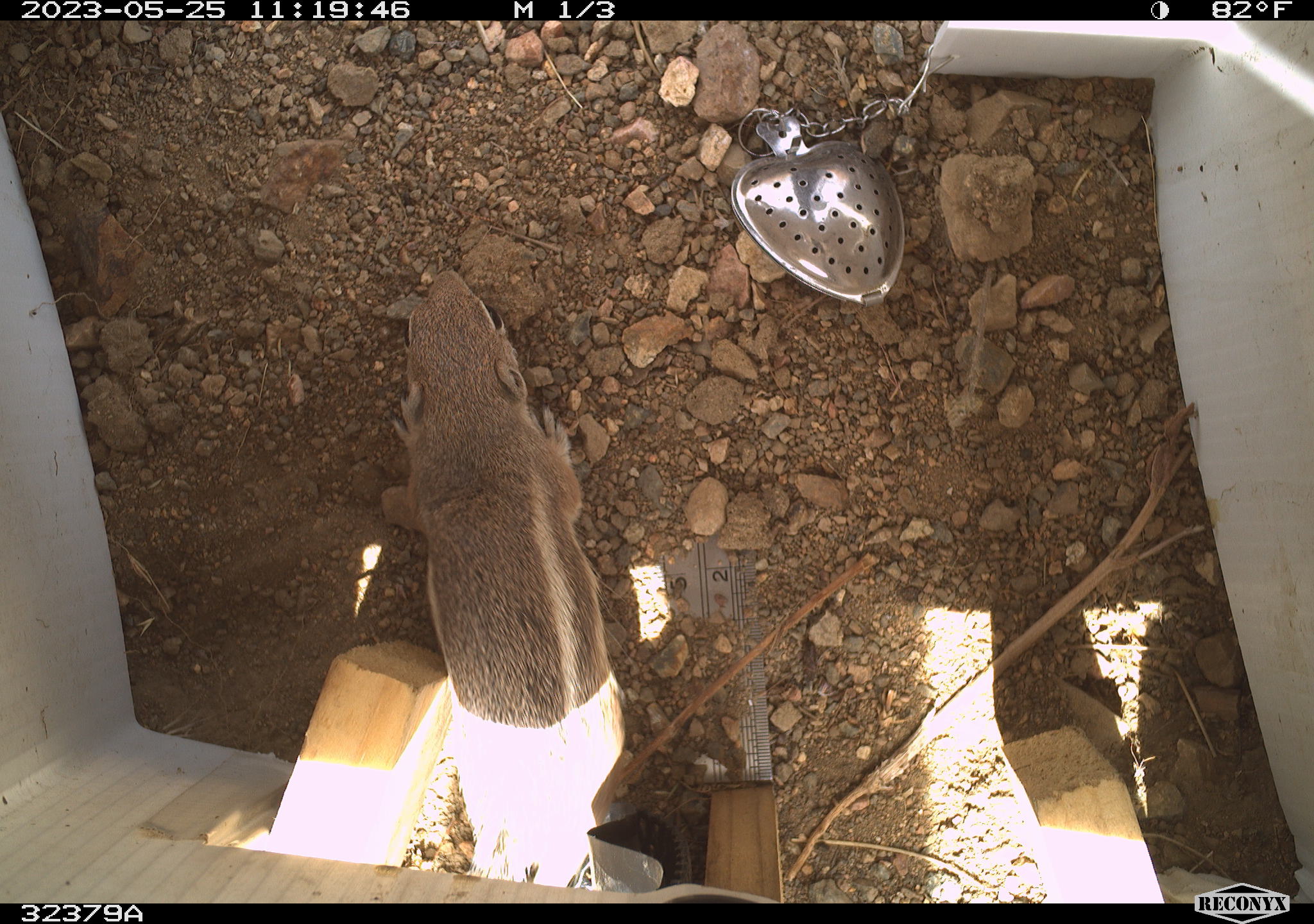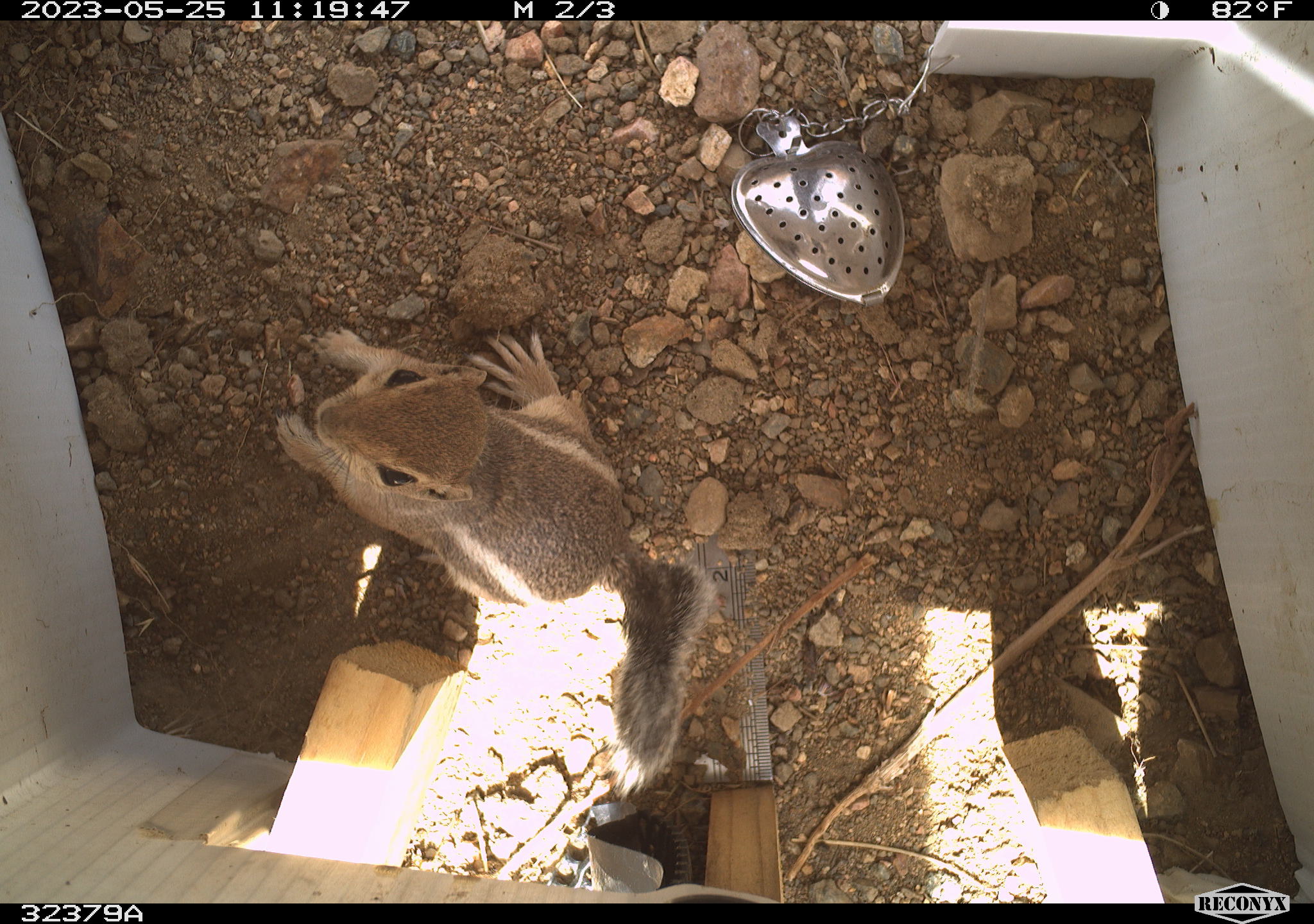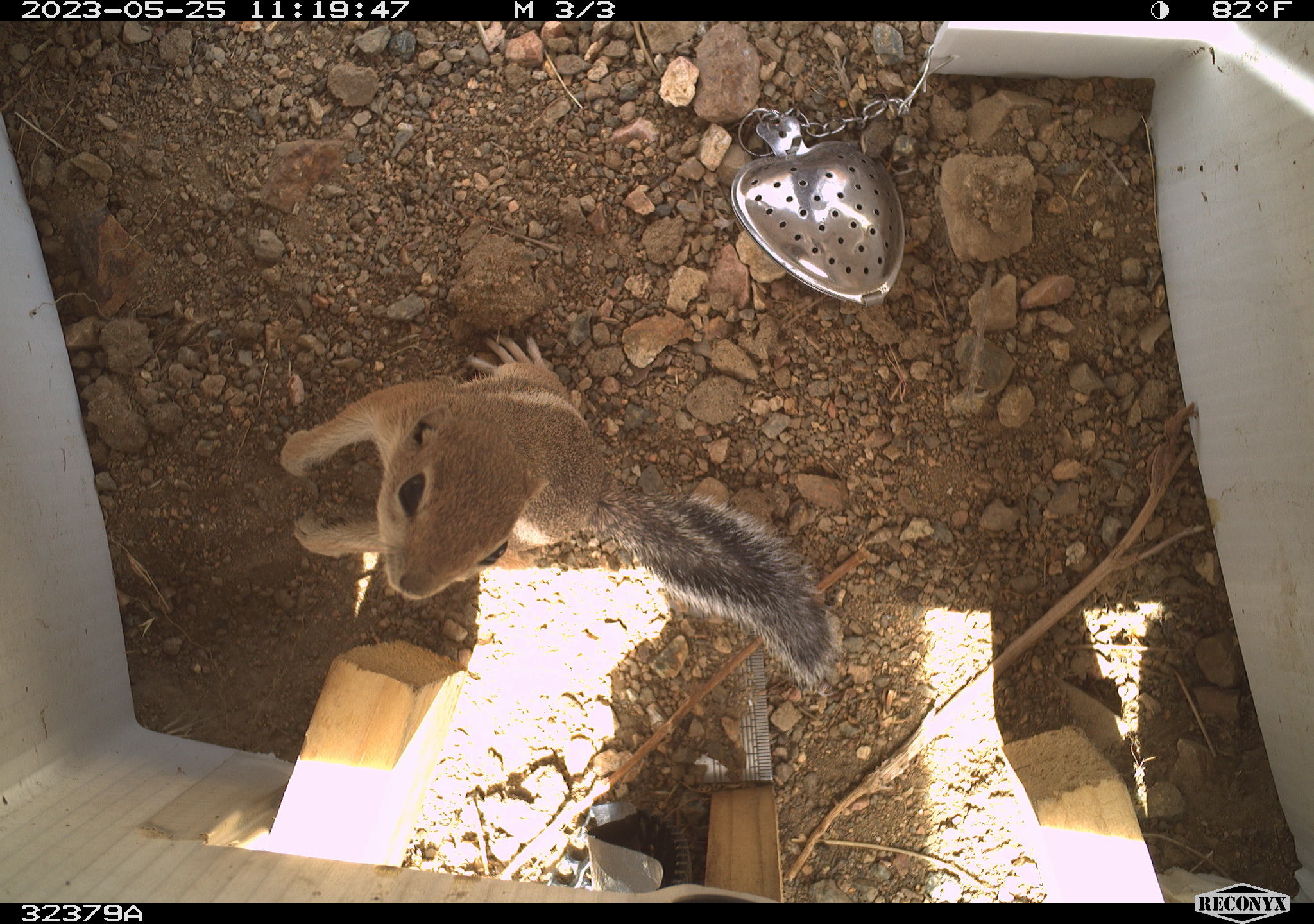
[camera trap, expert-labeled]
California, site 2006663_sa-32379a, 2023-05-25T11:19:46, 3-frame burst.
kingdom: Animalia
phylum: Chordata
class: Mammalia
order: Rodentia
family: Sciuridae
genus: Ammospermophilus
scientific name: Ammospermophilus leucurus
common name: white-tailed antelope squirrel